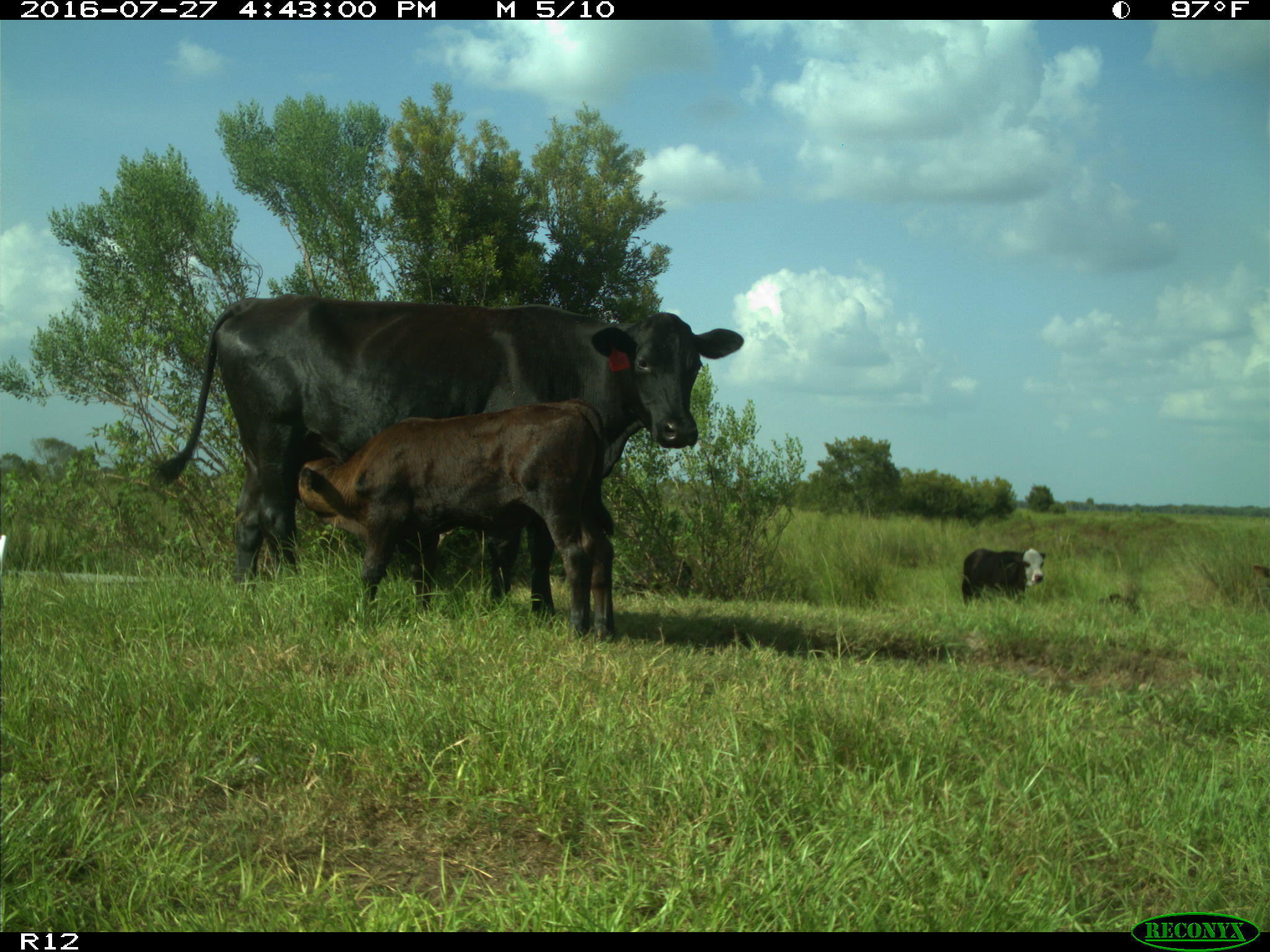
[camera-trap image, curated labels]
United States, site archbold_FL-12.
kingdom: Animalia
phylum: Chordata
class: Mammalia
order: Artiodactyla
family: Bovidae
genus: Bos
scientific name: Bos taurus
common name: domestic cow